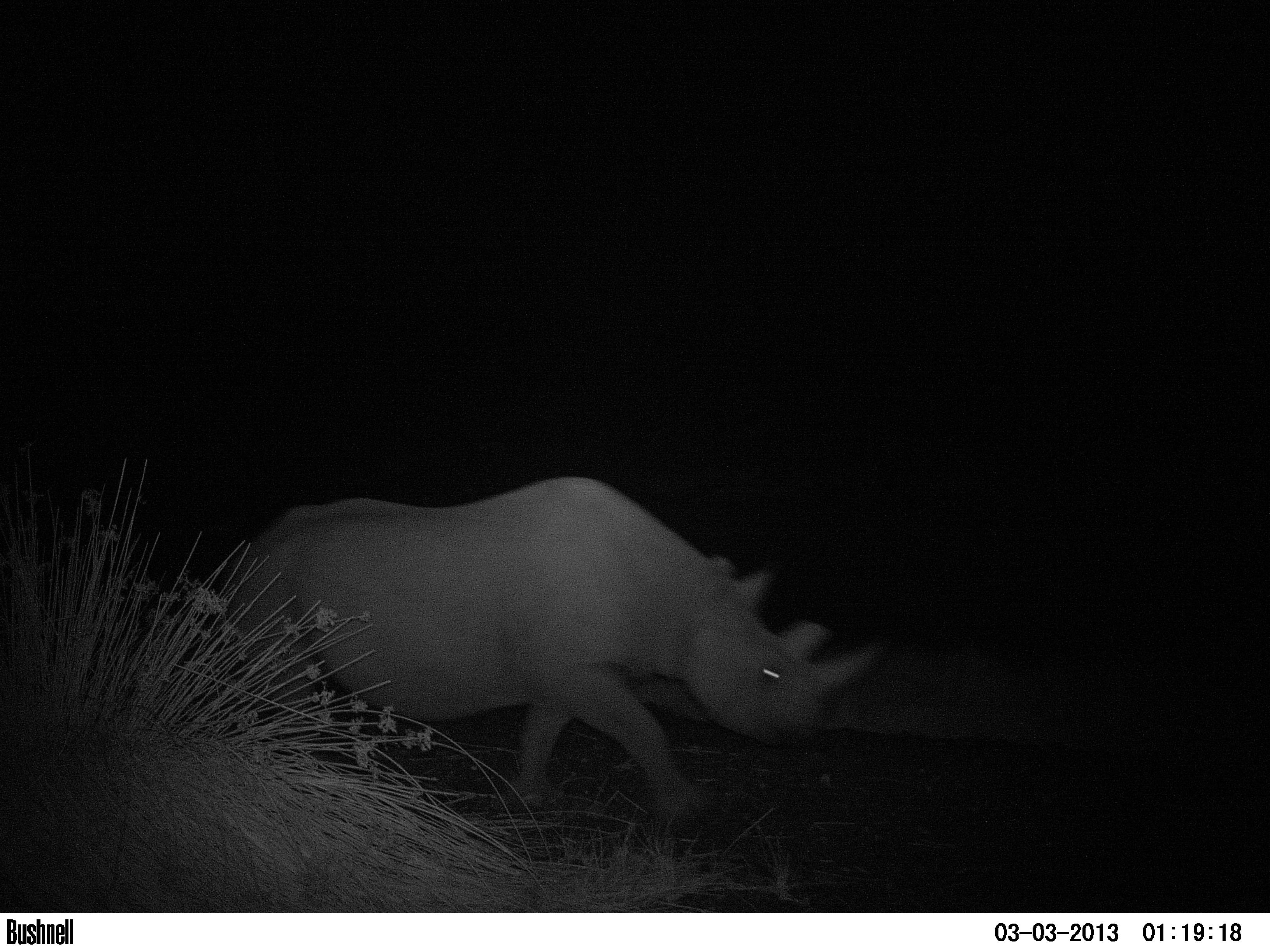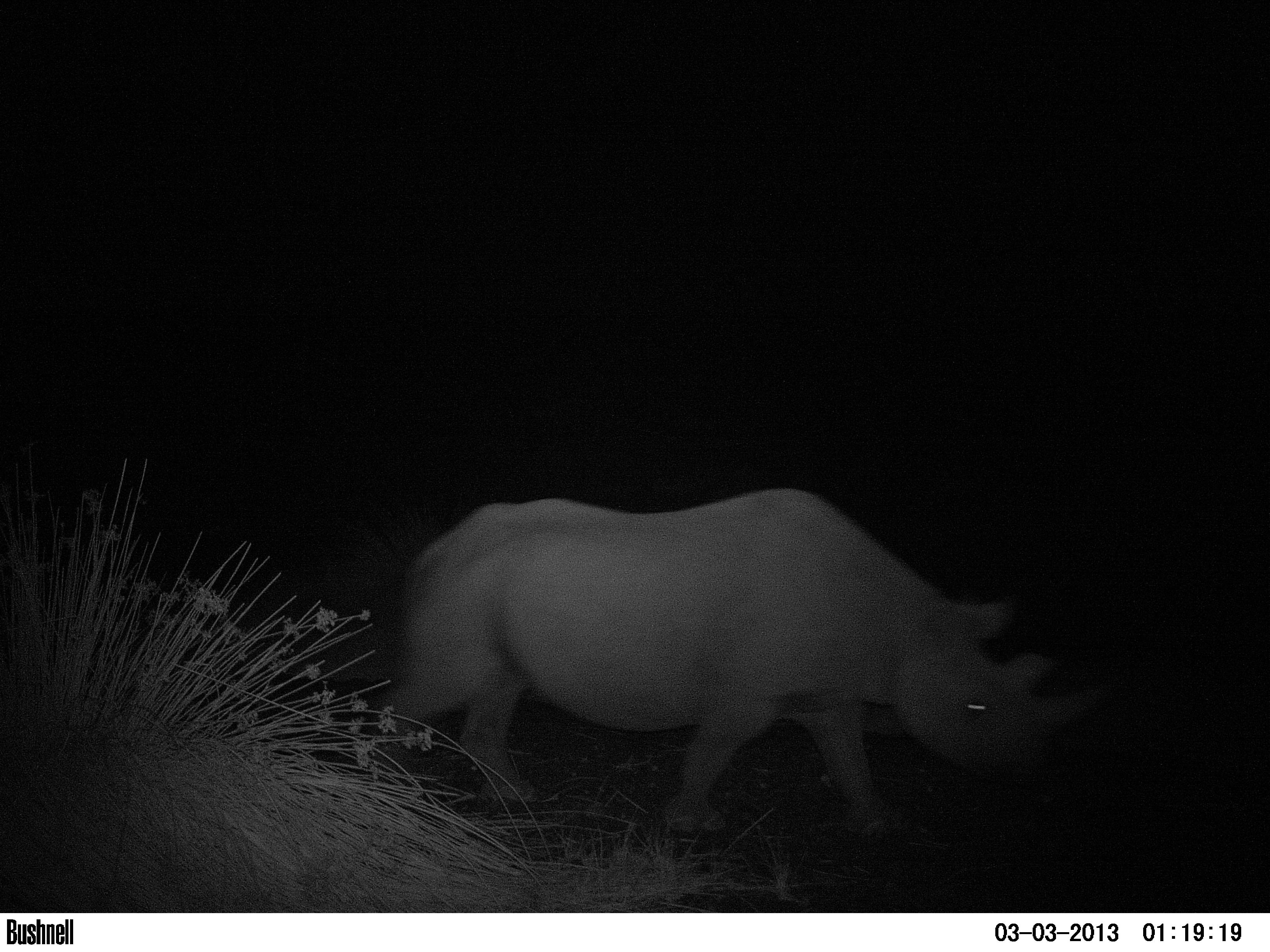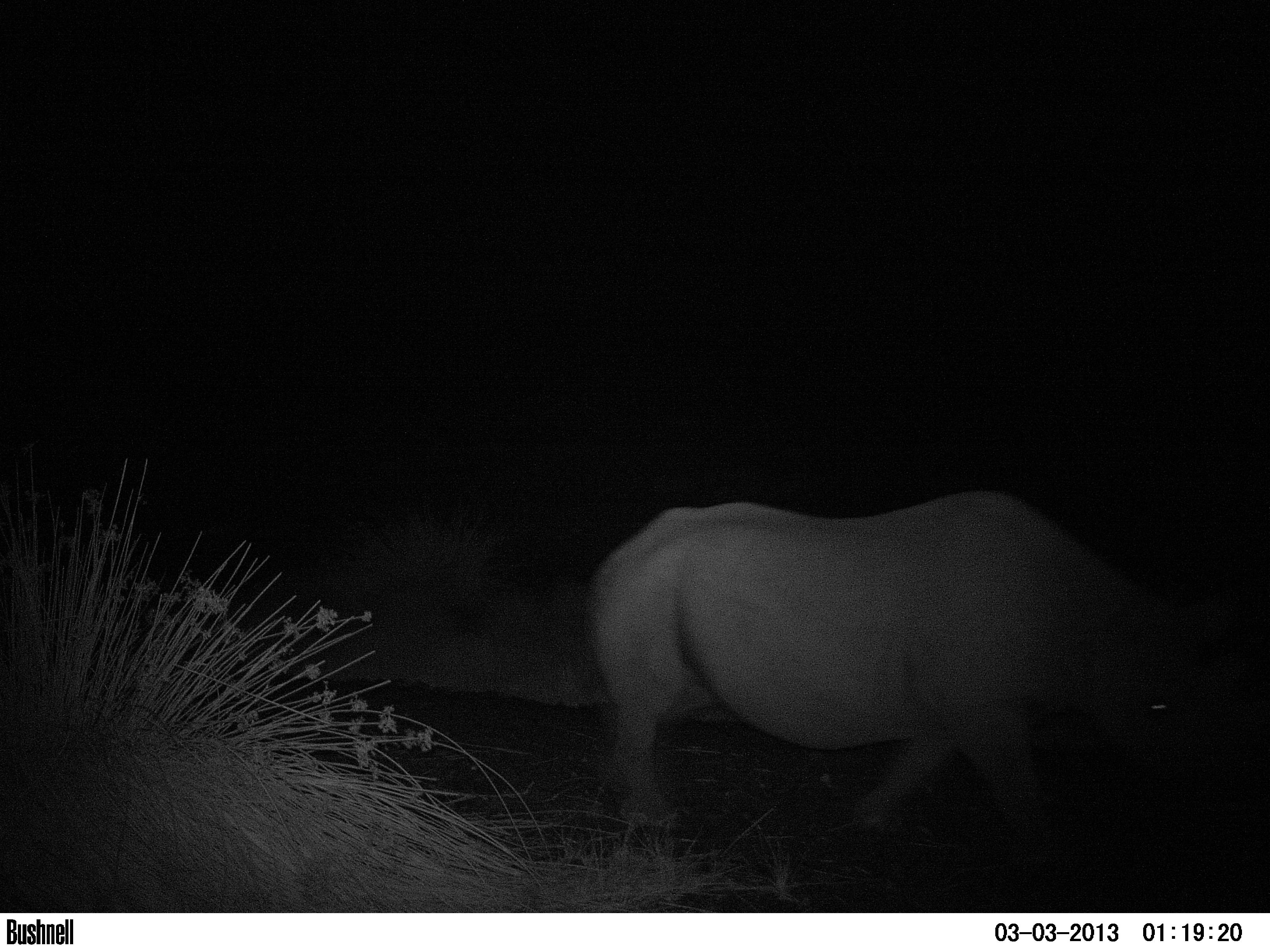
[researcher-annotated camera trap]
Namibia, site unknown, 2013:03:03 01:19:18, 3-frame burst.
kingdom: Animalia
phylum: Chordata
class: Mammalia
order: Perissodactyla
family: Rhinocerotidae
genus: Diceros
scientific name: Diceros bicornis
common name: black rhinoceros